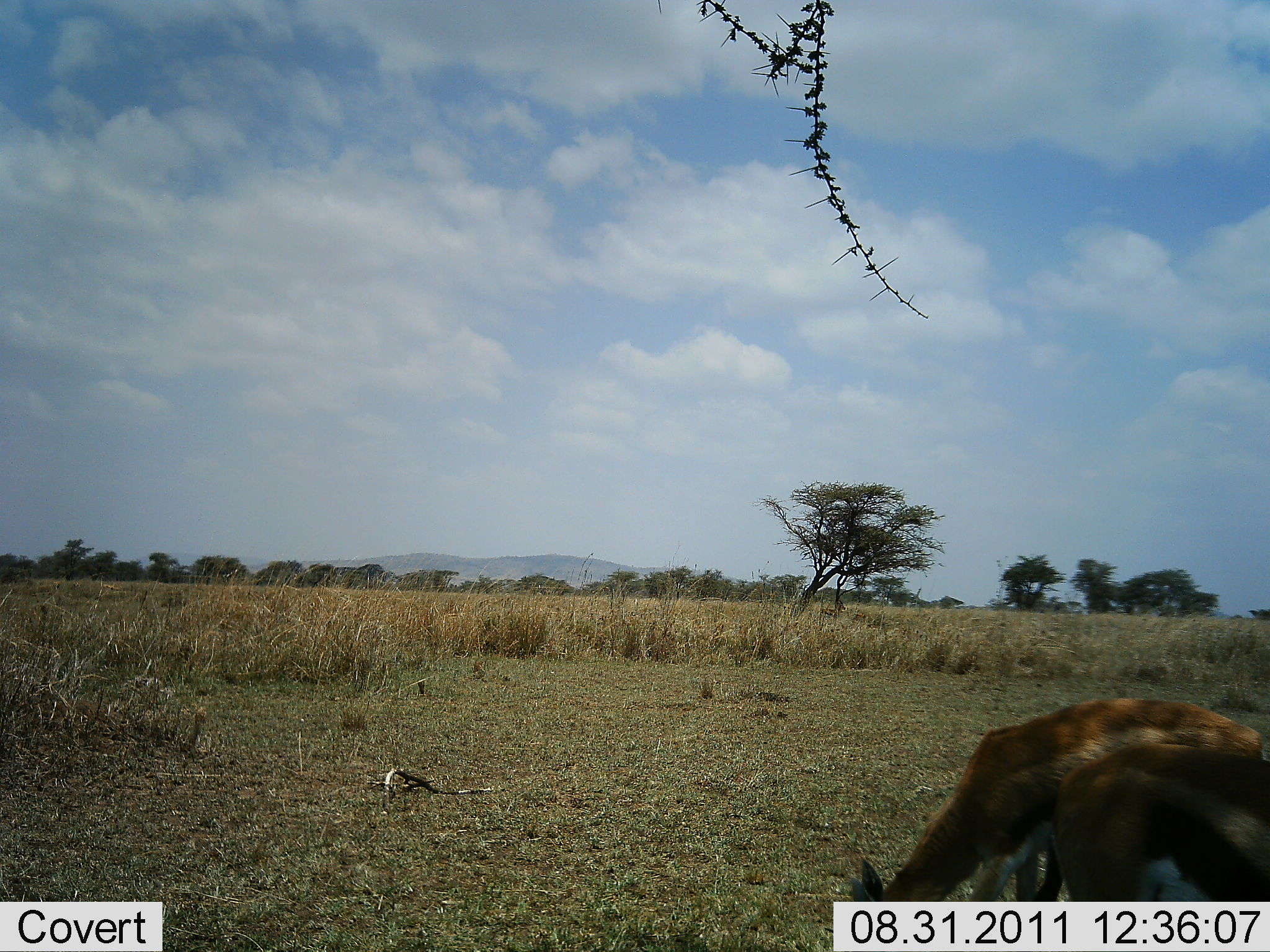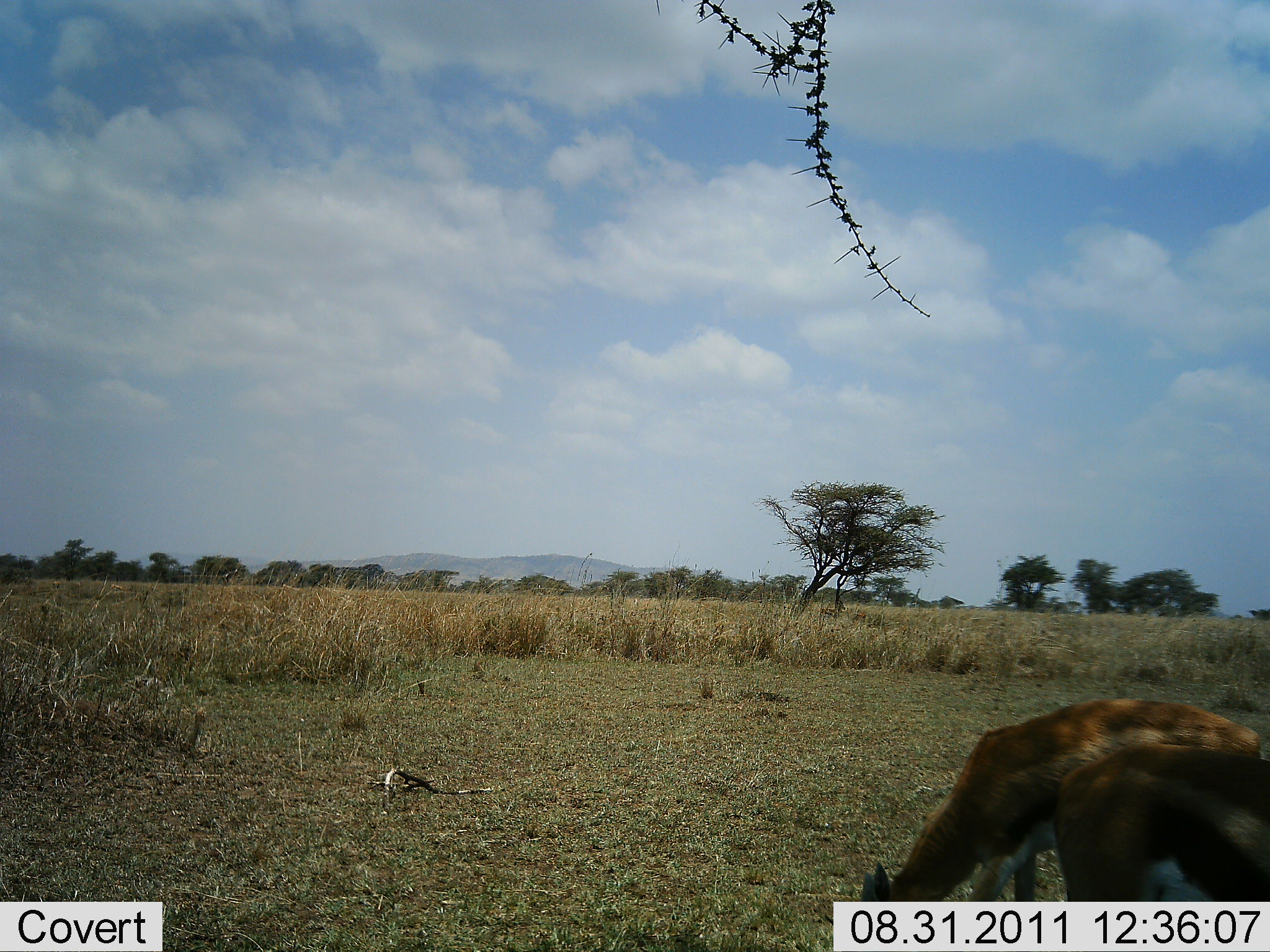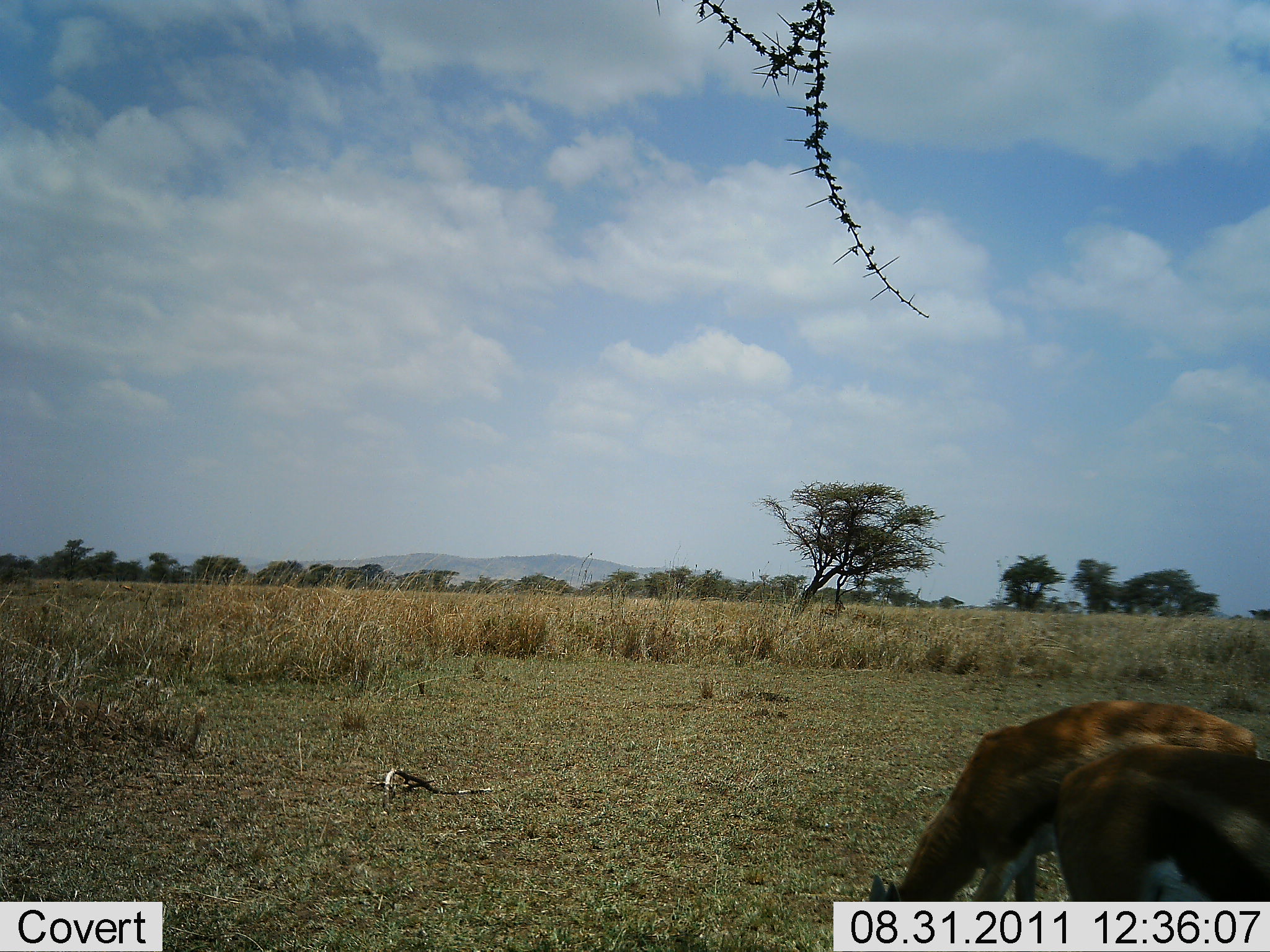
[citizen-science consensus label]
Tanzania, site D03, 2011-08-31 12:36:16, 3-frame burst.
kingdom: Animalia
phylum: Chordata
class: Mammalia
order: Artiodactyla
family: Bovidae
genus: Eudorcas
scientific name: Eudorcas thomsonii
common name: thomson's gazelle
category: gazellethomsons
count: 2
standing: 40%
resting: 0%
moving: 0%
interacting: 0%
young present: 0%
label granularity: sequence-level